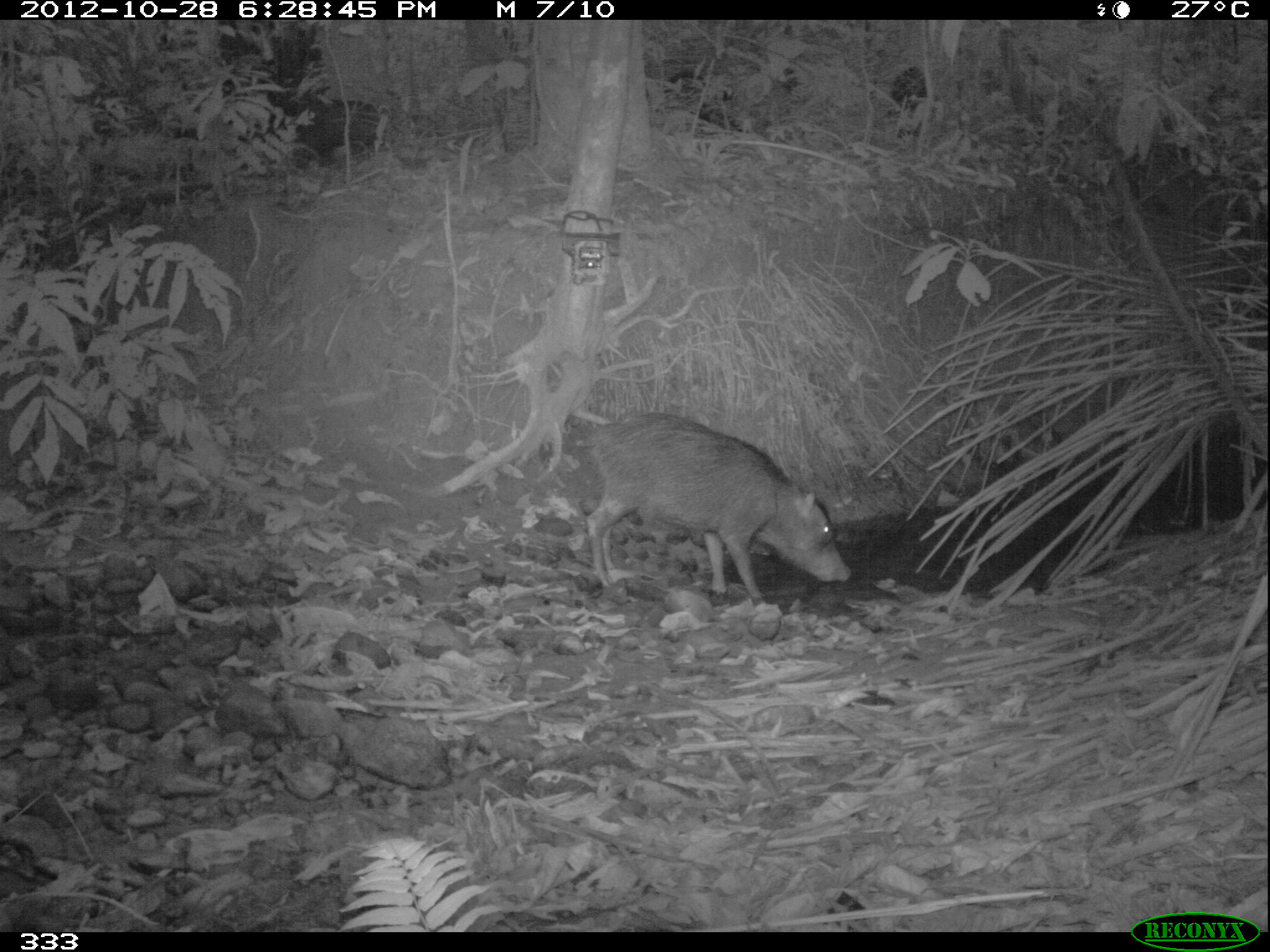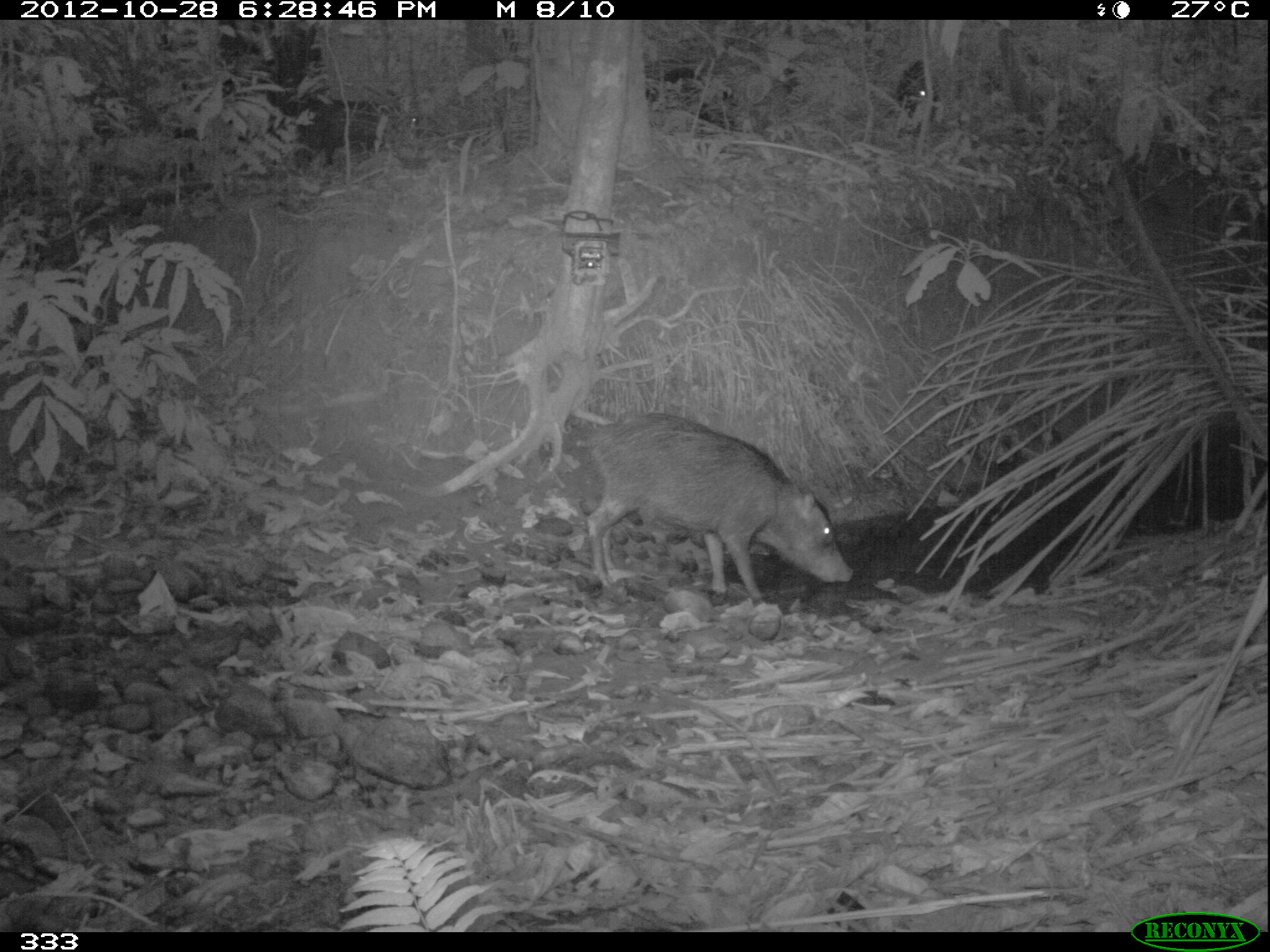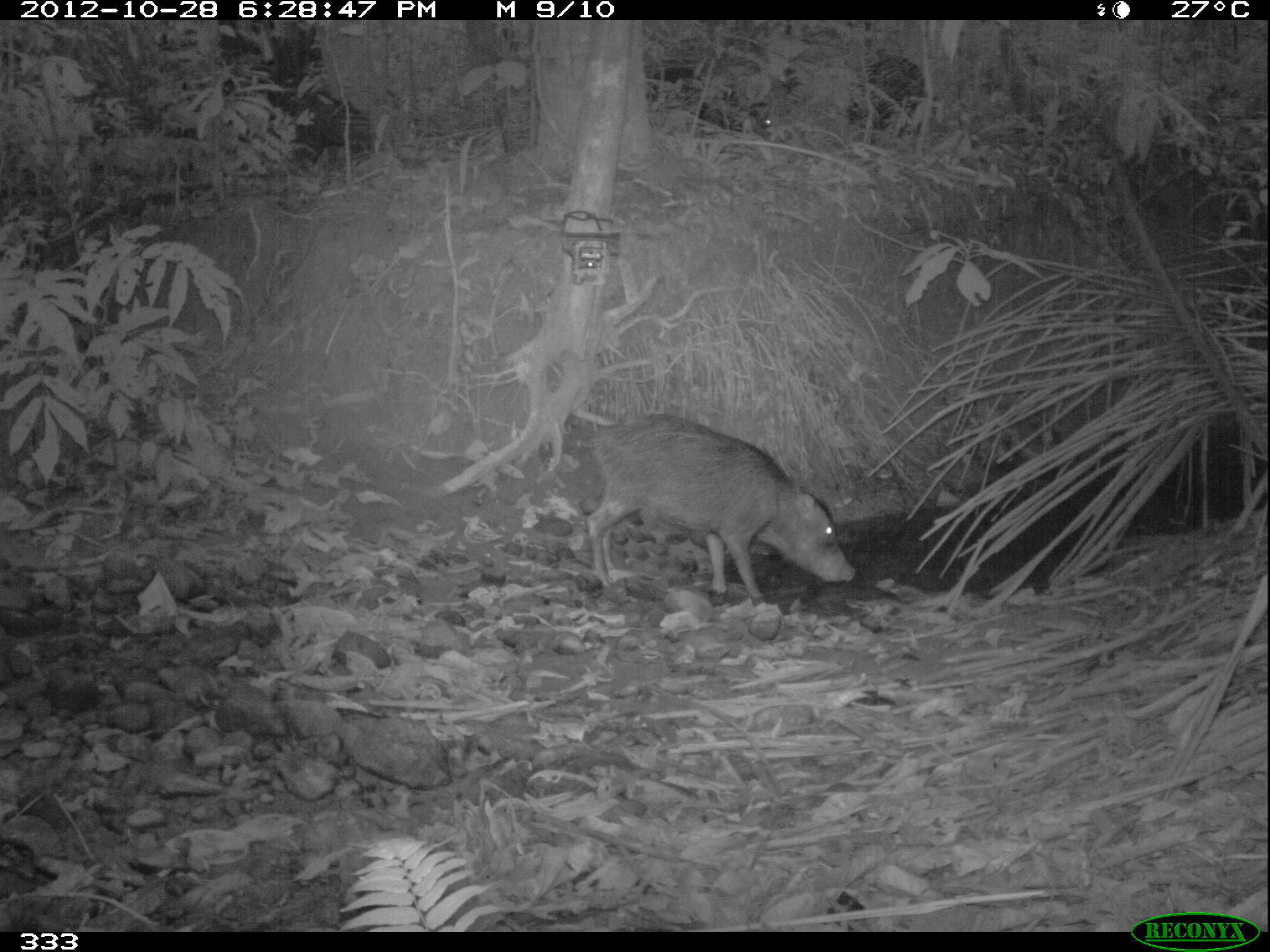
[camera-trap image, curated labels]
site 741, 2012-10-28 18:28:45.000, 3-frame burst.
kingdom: Animalia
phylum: Chordata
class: Mammalia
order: Artiodactyla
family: Tayassuidae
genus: Tayassu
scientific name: Tayassu pecari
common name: white-lipped peccary